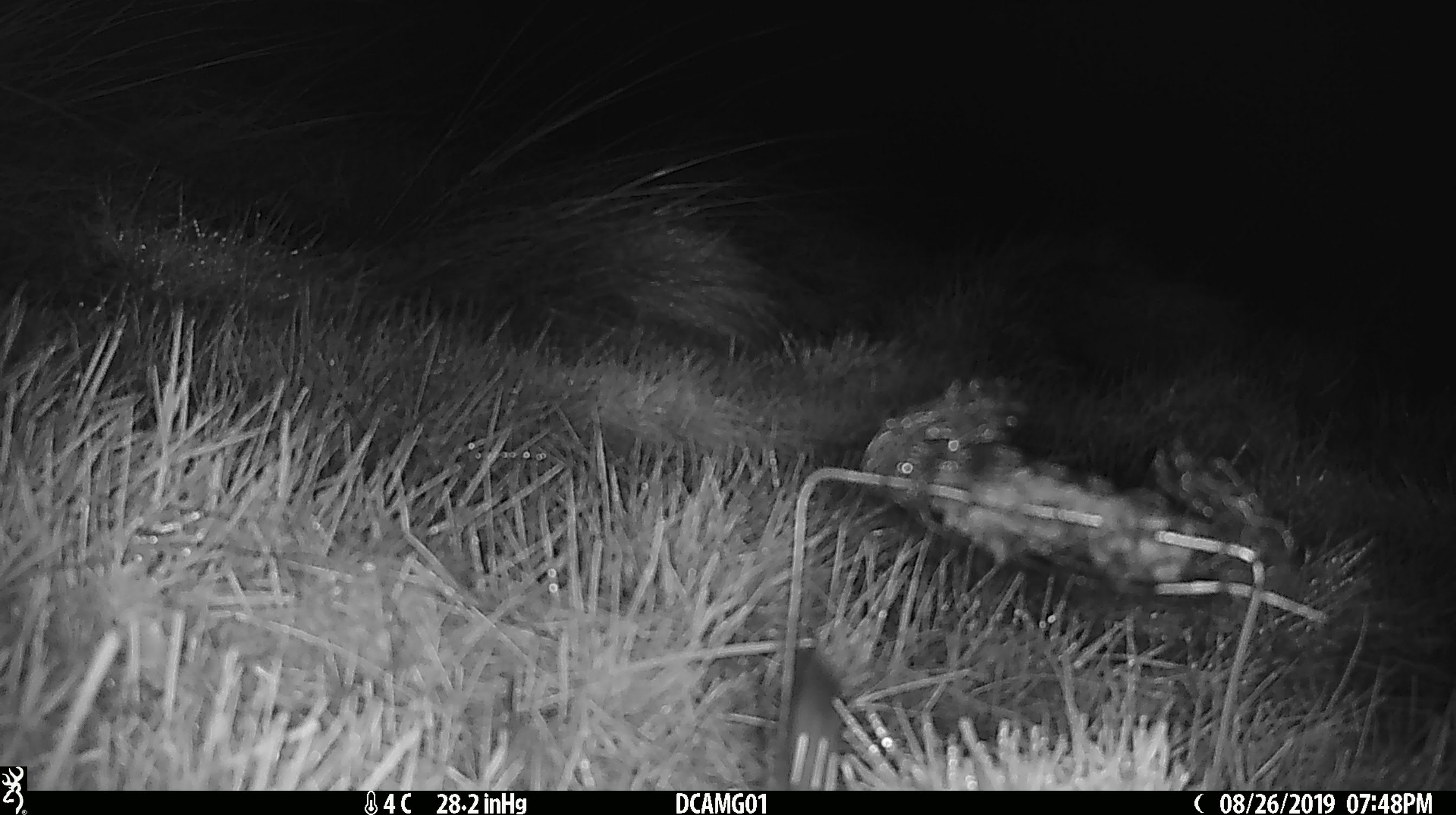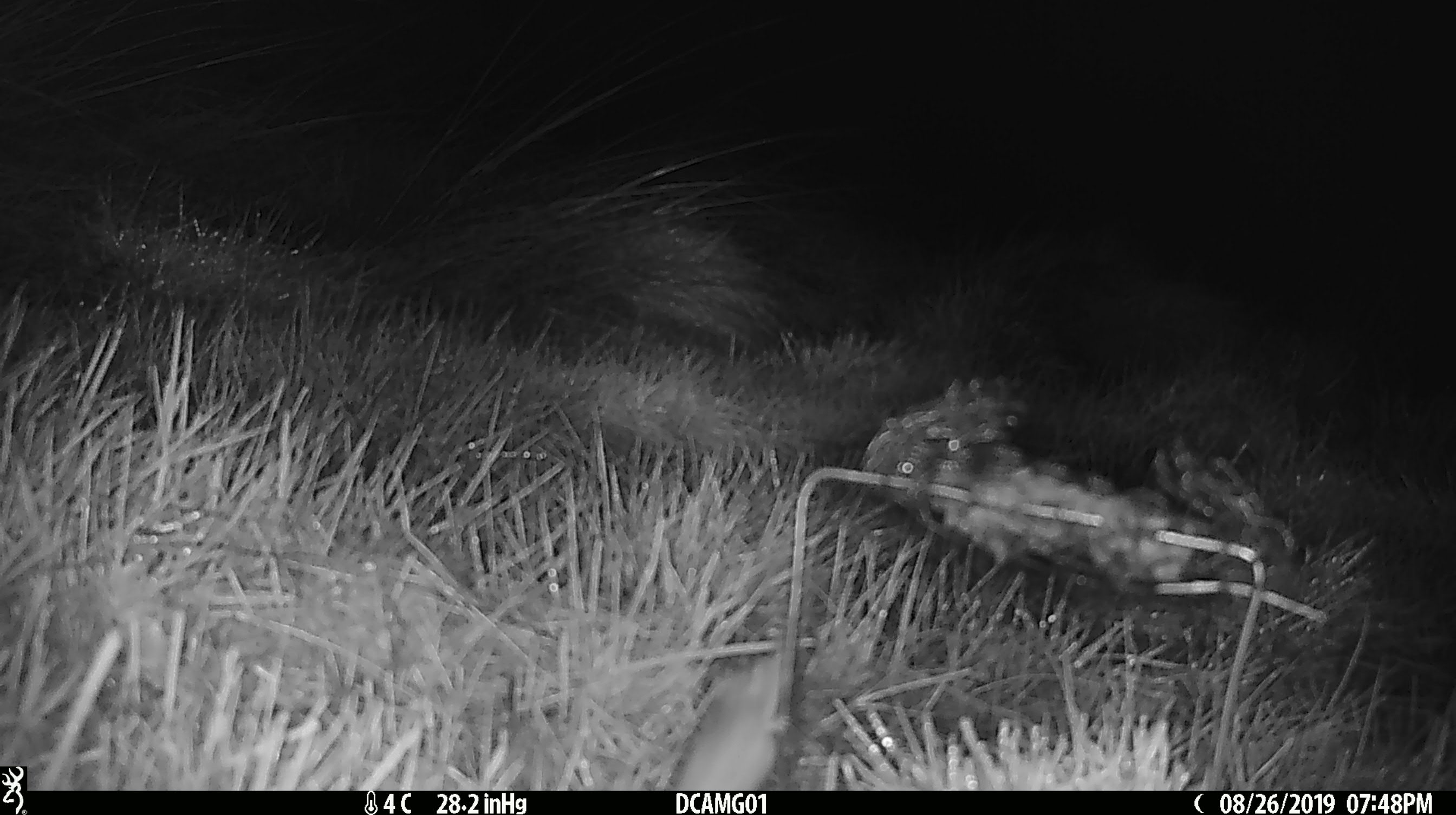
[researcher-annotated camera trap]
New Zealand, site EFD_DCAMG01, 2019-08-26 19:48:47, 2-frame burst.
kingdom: Animalia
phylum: Chordata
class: Mammalia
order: Rodentia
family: Muridae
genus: Mus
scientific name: Mus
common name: mouse